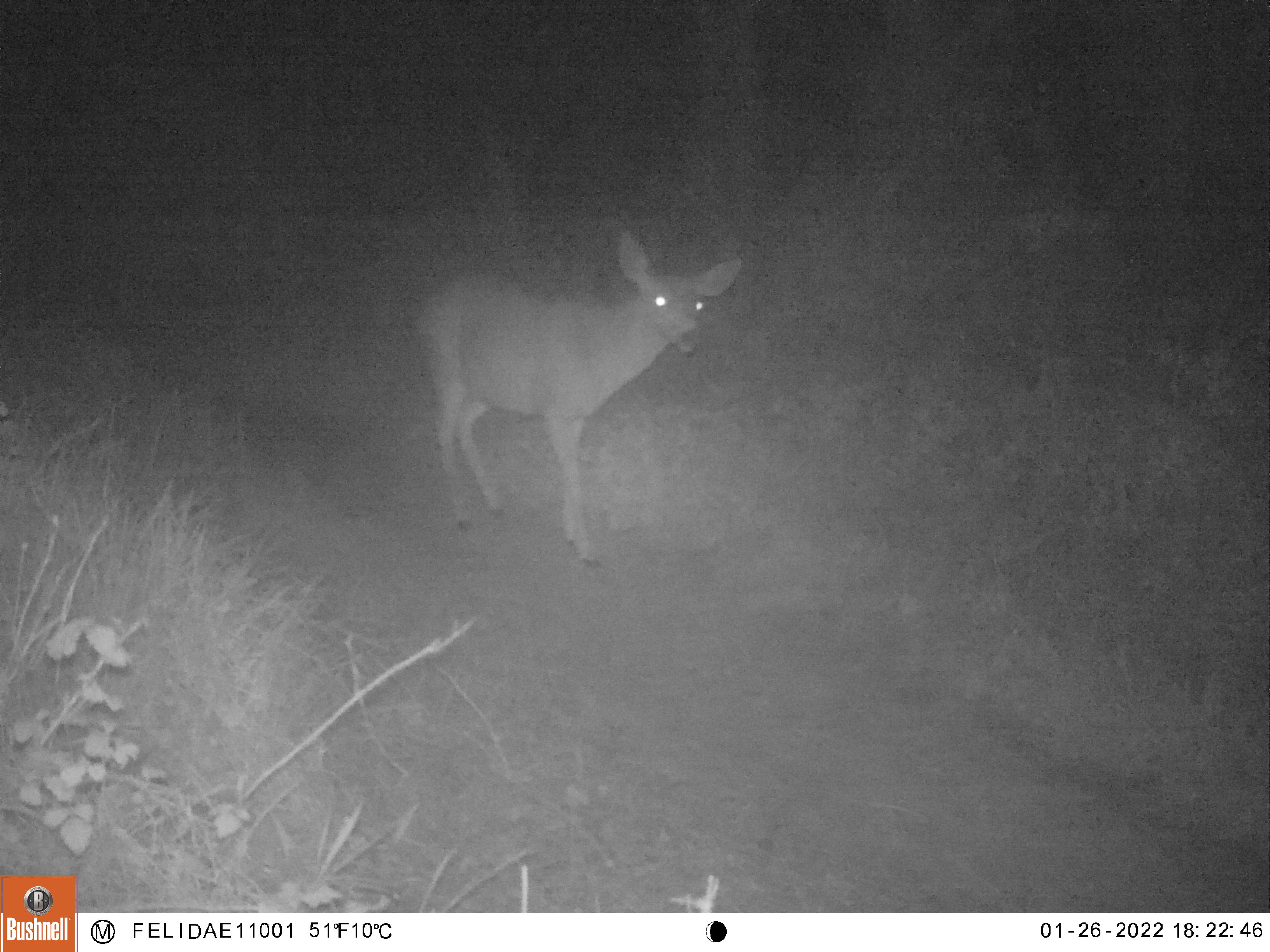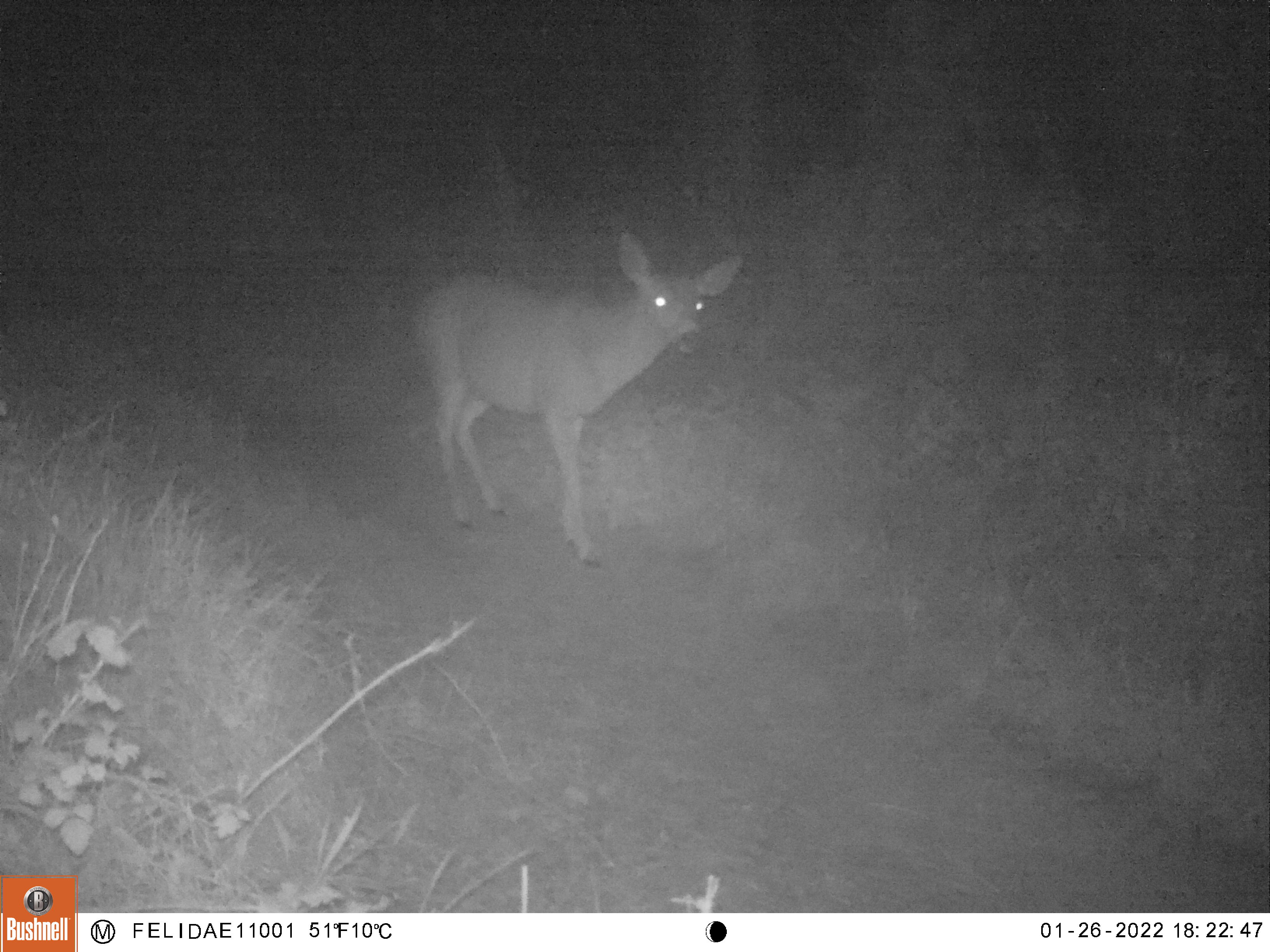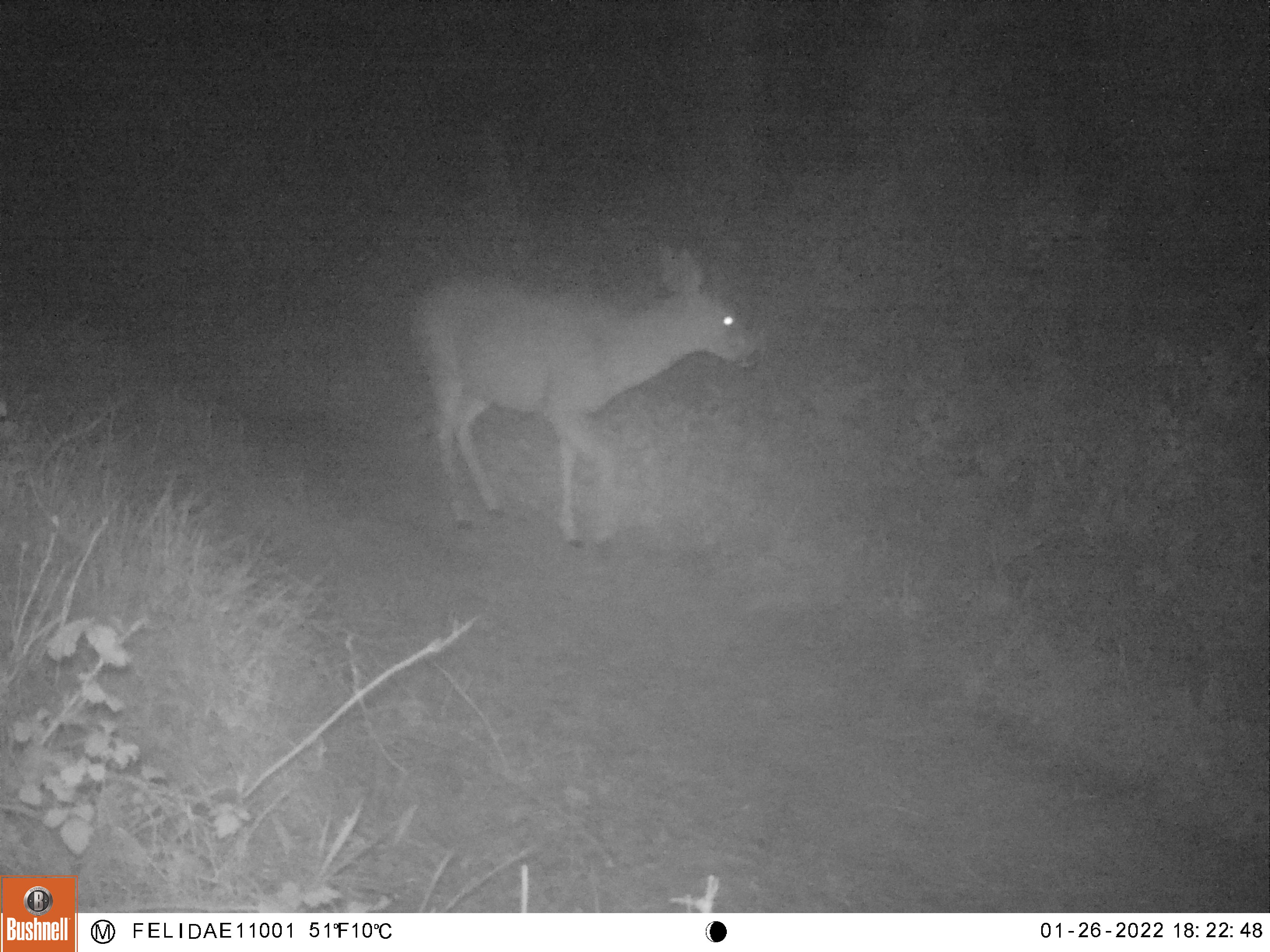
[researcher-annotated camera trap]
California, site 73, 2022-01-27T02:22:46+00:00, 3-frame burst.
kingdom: Animalia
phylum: Chordata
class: Mammalia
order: Artiodactyla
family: Cervidae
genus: Odocoileus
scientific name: Odocoileus hemionus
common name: mule deer